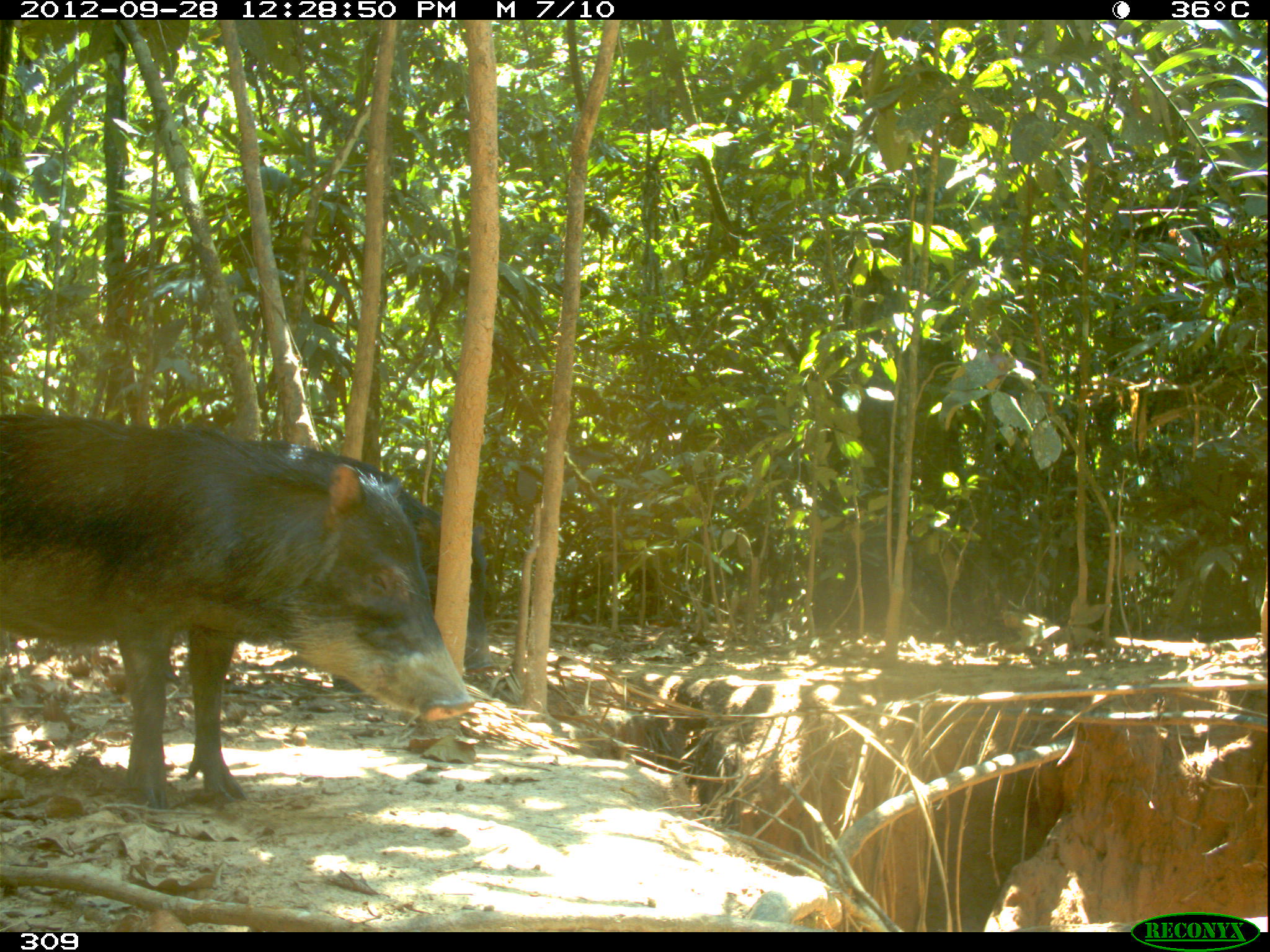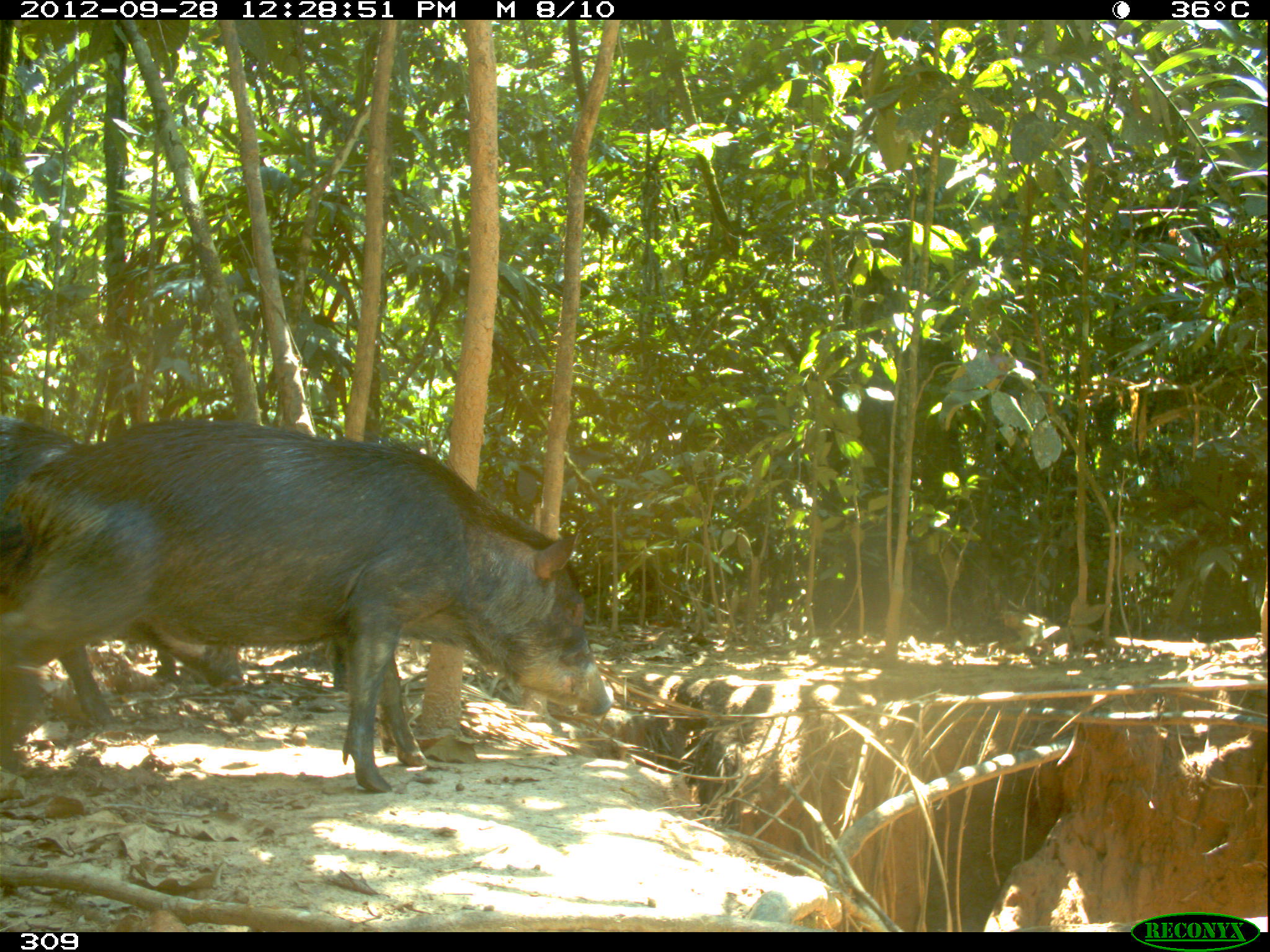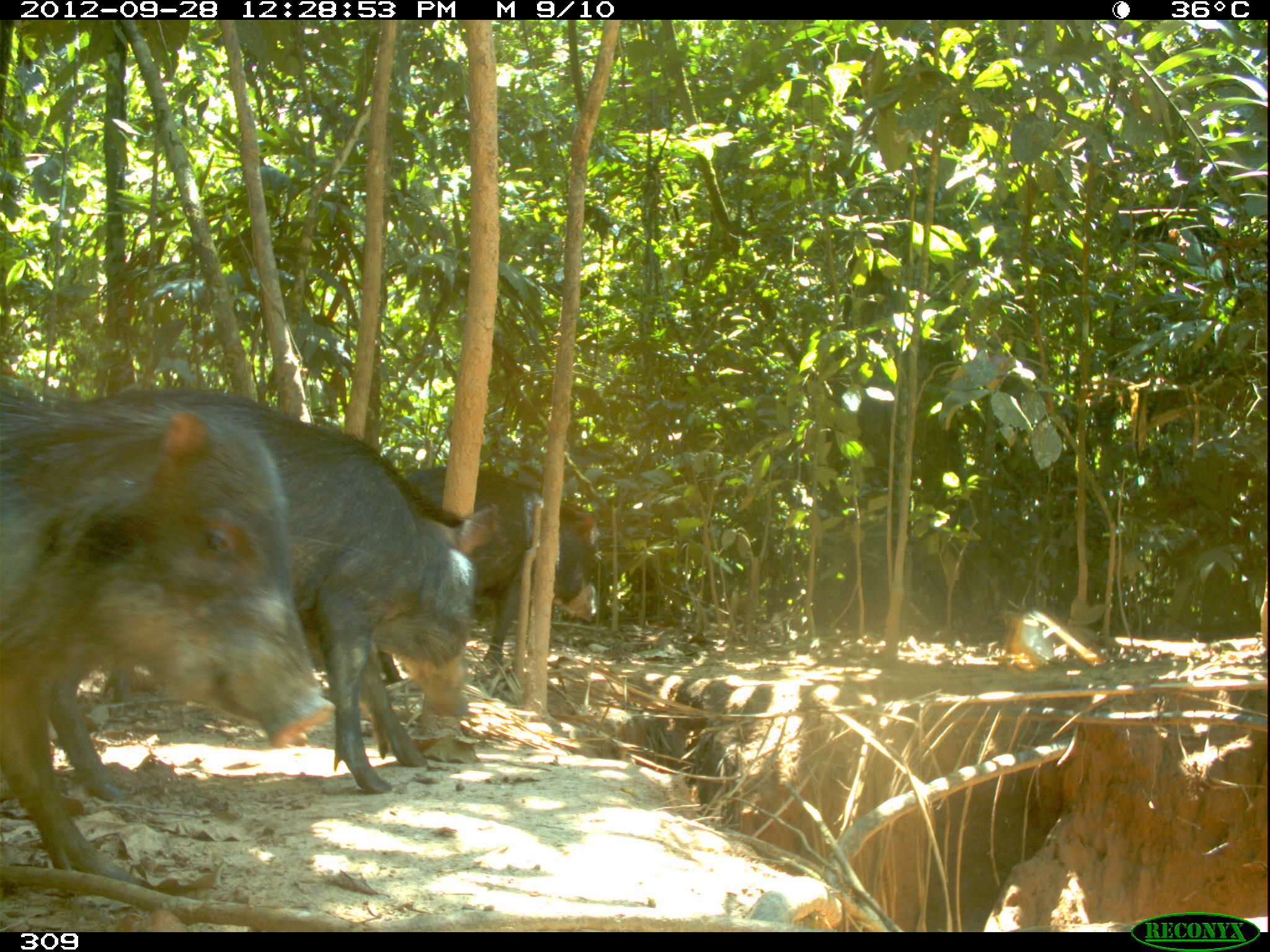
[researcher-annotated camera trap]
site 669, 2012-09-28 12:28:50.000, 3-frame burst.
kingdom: Animalia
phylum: Chordata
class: Mammalia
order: Artiodactyla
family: Tayassuidae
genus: Tayassu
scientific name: Tayassu pecari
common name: white-lipped peccary